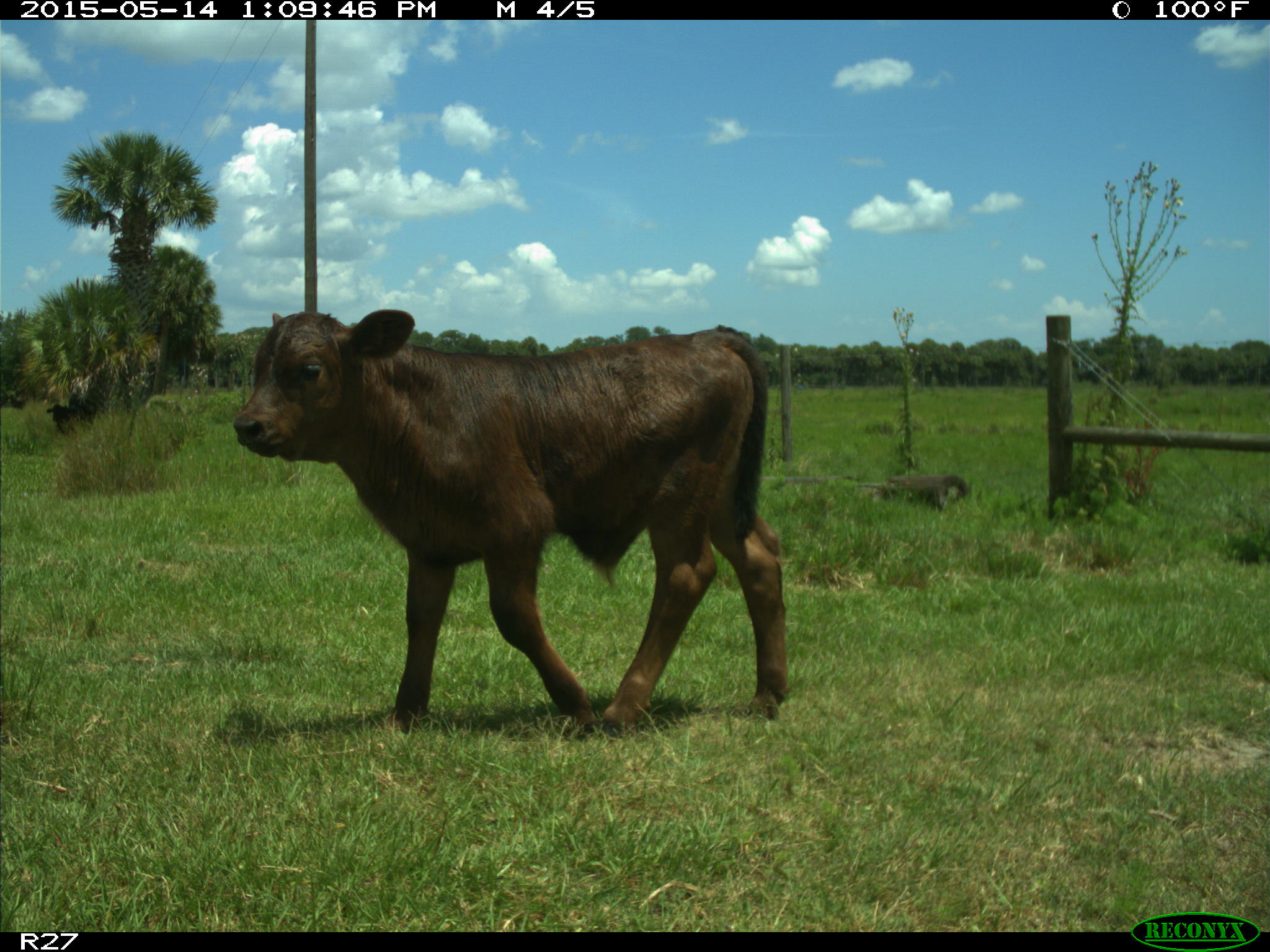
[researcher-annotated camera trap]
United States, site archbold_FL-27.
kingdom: Animalia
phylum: Chordata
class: Mammalia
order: Artiodactyla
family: Bovidae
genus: Bos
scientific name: Bos taurus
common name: domestic cow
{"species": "Bos taurus (domestic cow)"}